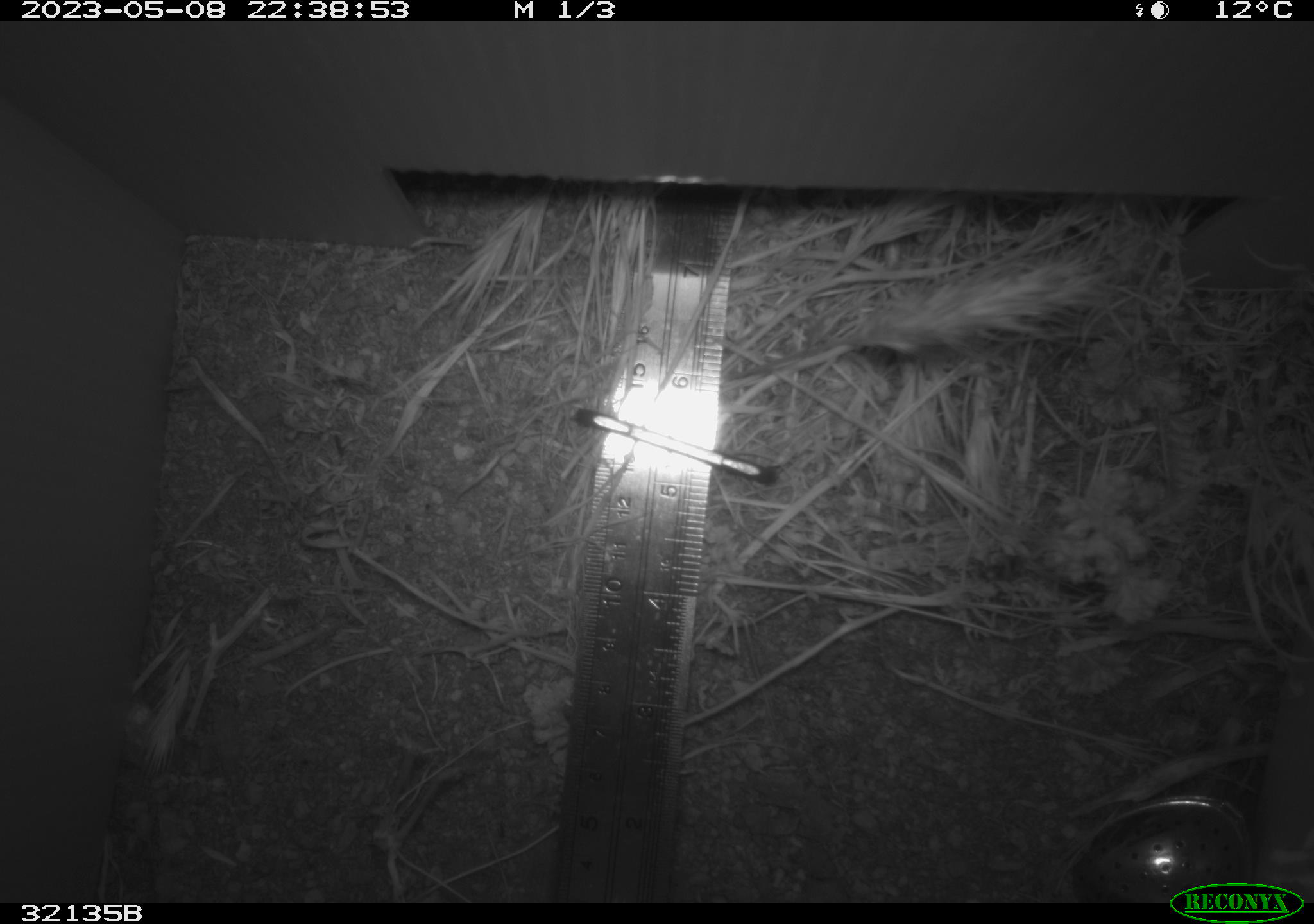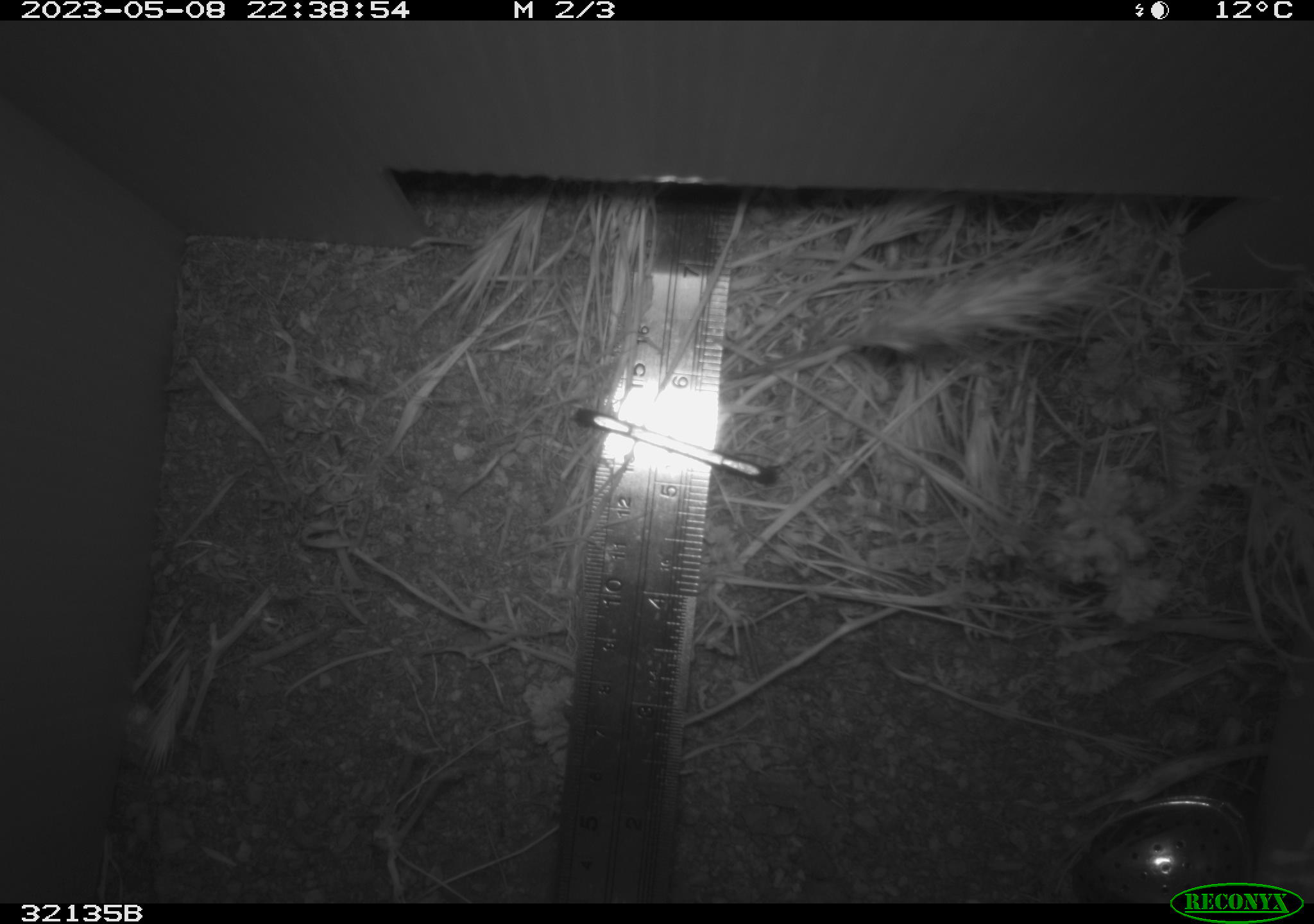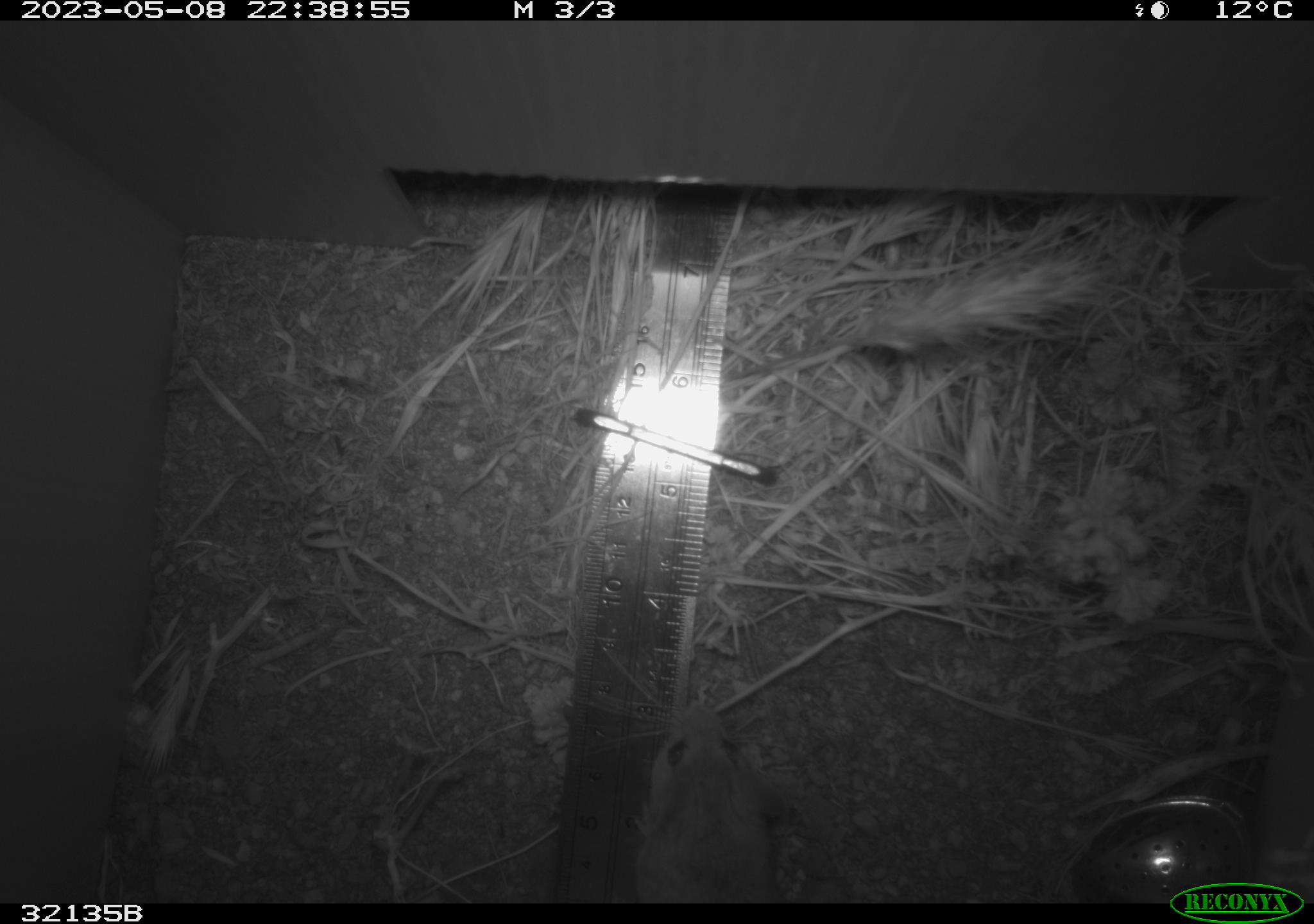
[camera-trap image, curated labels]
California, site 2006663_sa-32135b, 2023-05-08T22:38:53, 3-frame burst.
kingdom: Animalia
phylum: Chordata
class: Mammalia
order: Rodentia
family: Cricetidae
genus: Peromyscus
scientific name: Peromyscus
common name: deer mice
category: peromyscus species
Peromyscus species (deer mice) (Peromyscus).